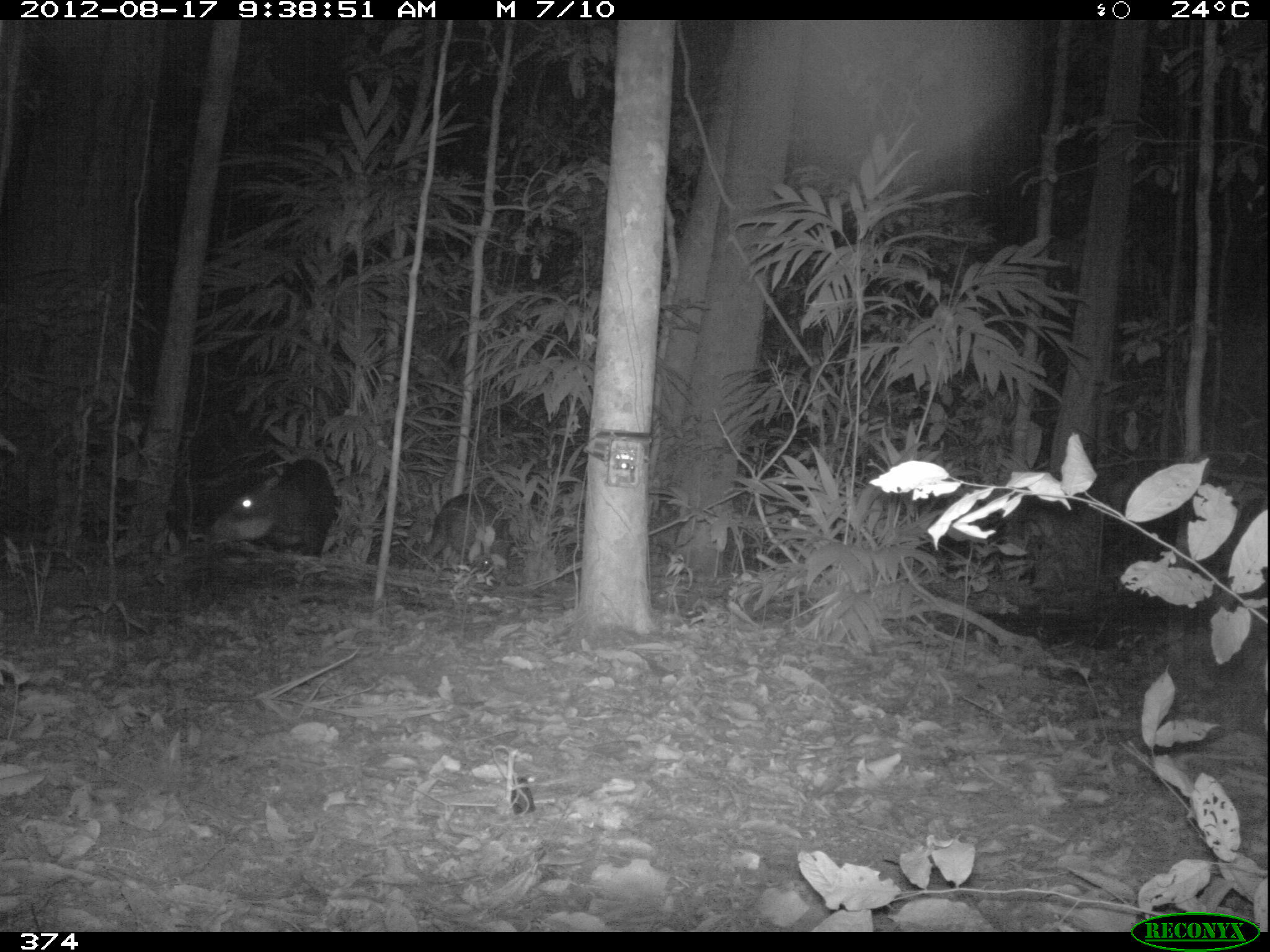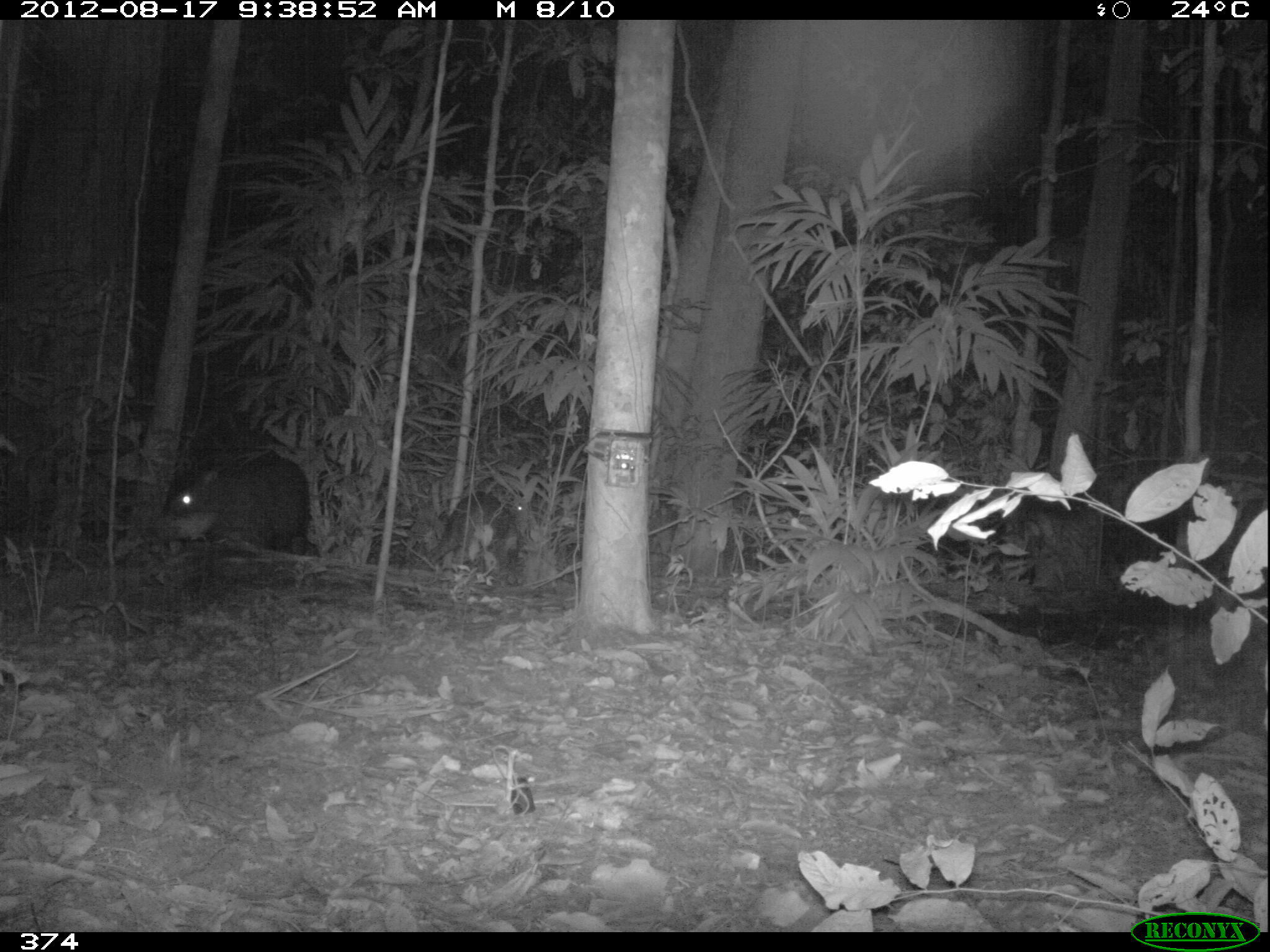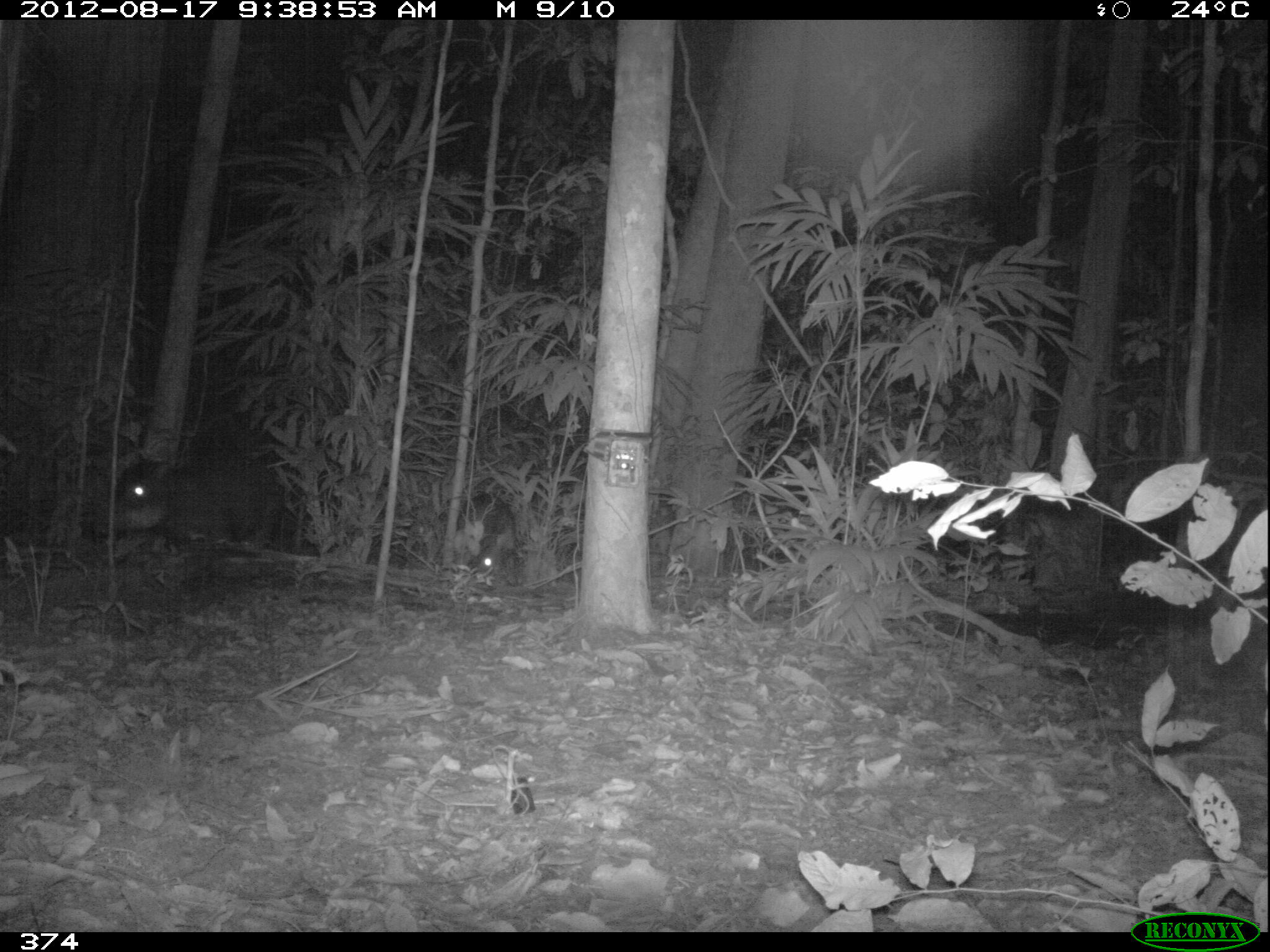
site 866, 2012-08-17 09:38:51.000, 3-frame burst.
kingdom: Animalia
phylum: Chordata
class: Mammalia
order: Artiodactyla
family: Tayassuidae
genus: Tayassu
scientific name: Tayassu pecari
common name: white-lipped peccary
Tayassu pecari (white-lipped peccary).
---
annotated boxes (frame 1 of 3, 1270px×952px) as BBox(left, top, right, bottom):
tayassu pecari: BBox(212, 453, 333, 557); BBox(562, 490, 682, 567); BBox(416, 492, 512, 581)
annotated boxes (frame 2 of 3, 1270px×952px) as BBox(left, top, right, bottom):
tayassu pecari: BBox(168, 458, 311, 557); BBox(419, 490, 525, 581); BBox(558, 494, 678, 574)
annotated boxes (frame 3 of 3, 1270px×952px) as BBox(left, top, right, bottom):
tayassu pecari: BBox(93, 442, 305, 553); BBox(557, 493, 675, 574); BBox(456, 493, 515, 573)